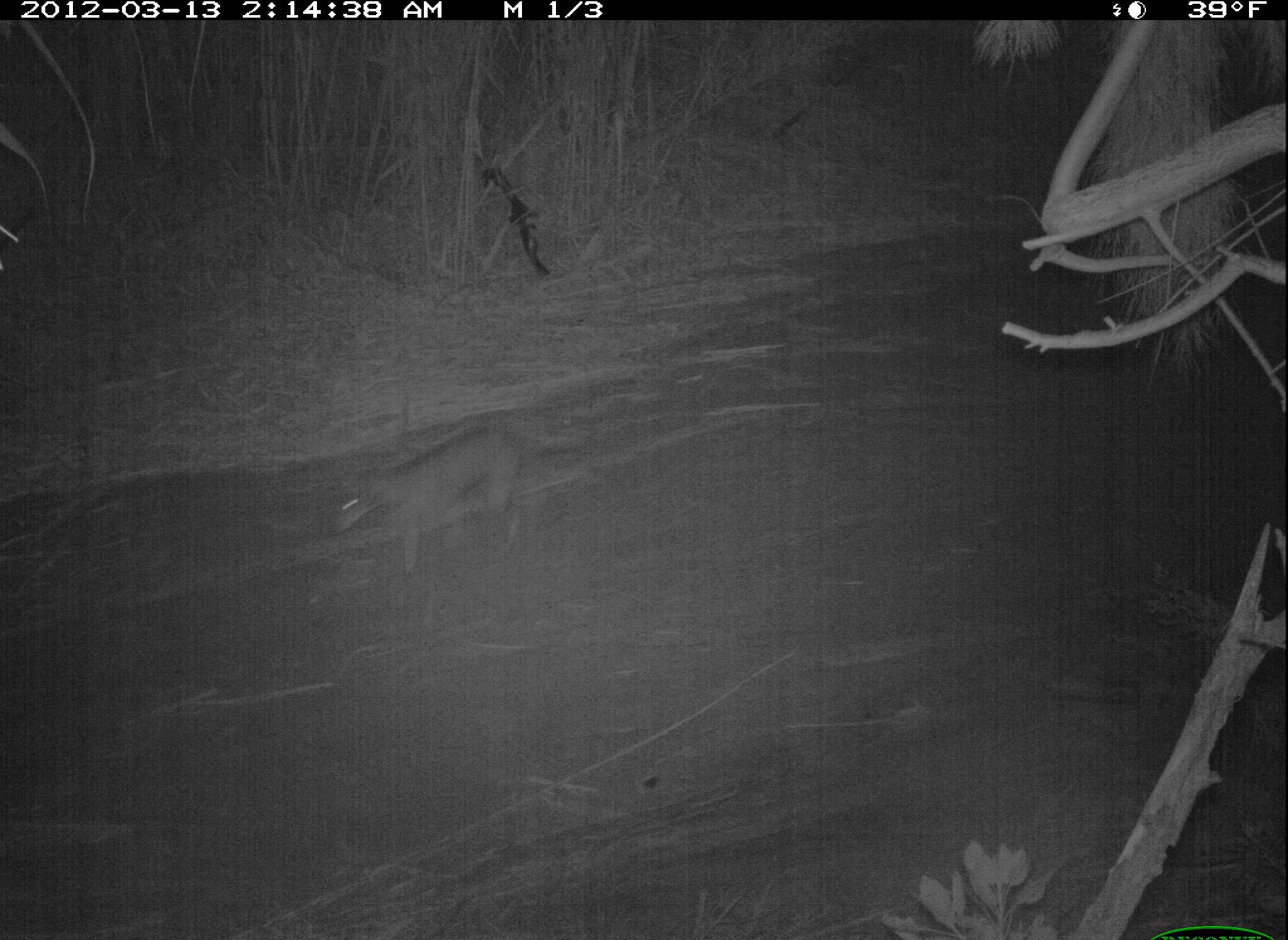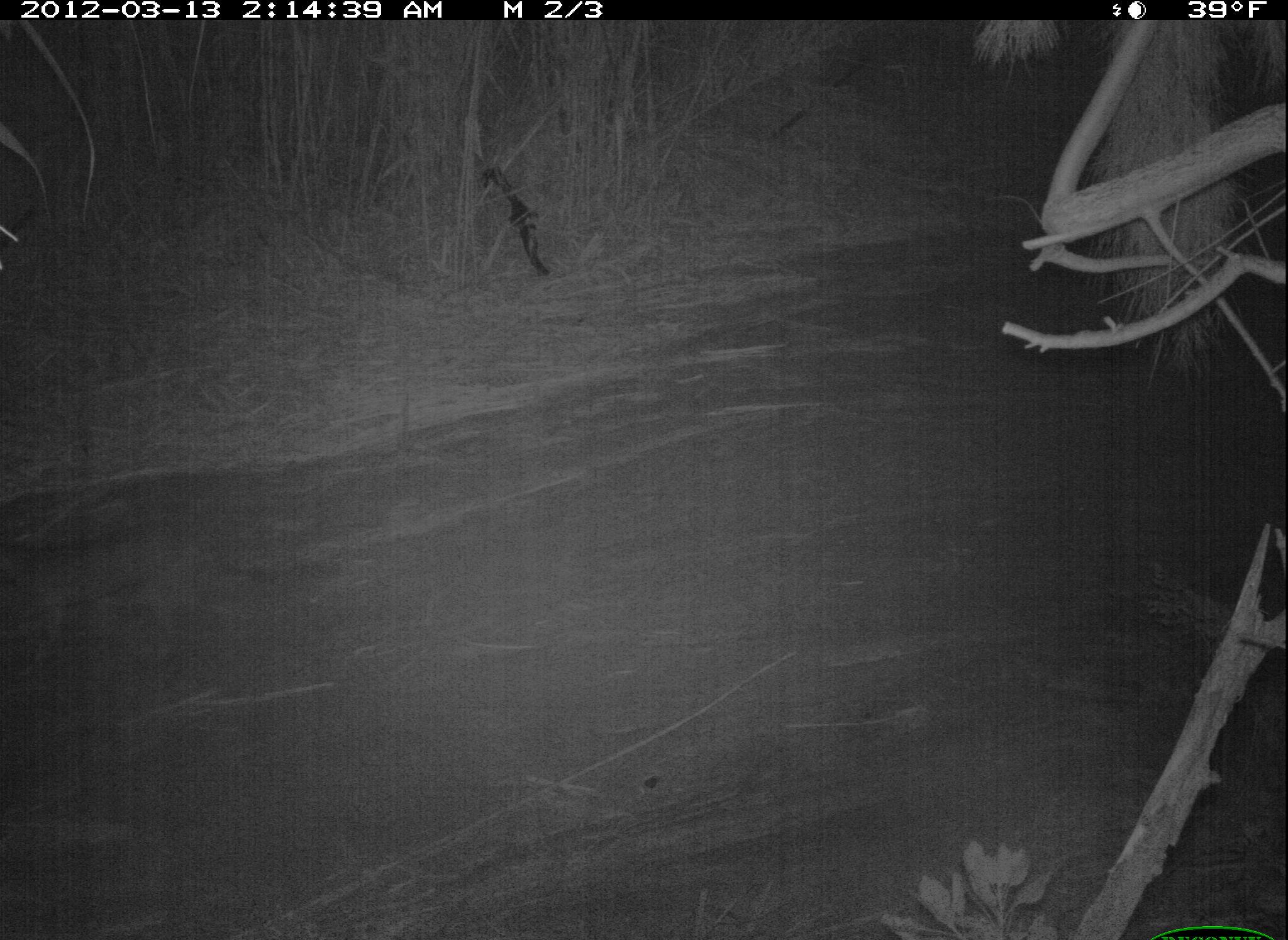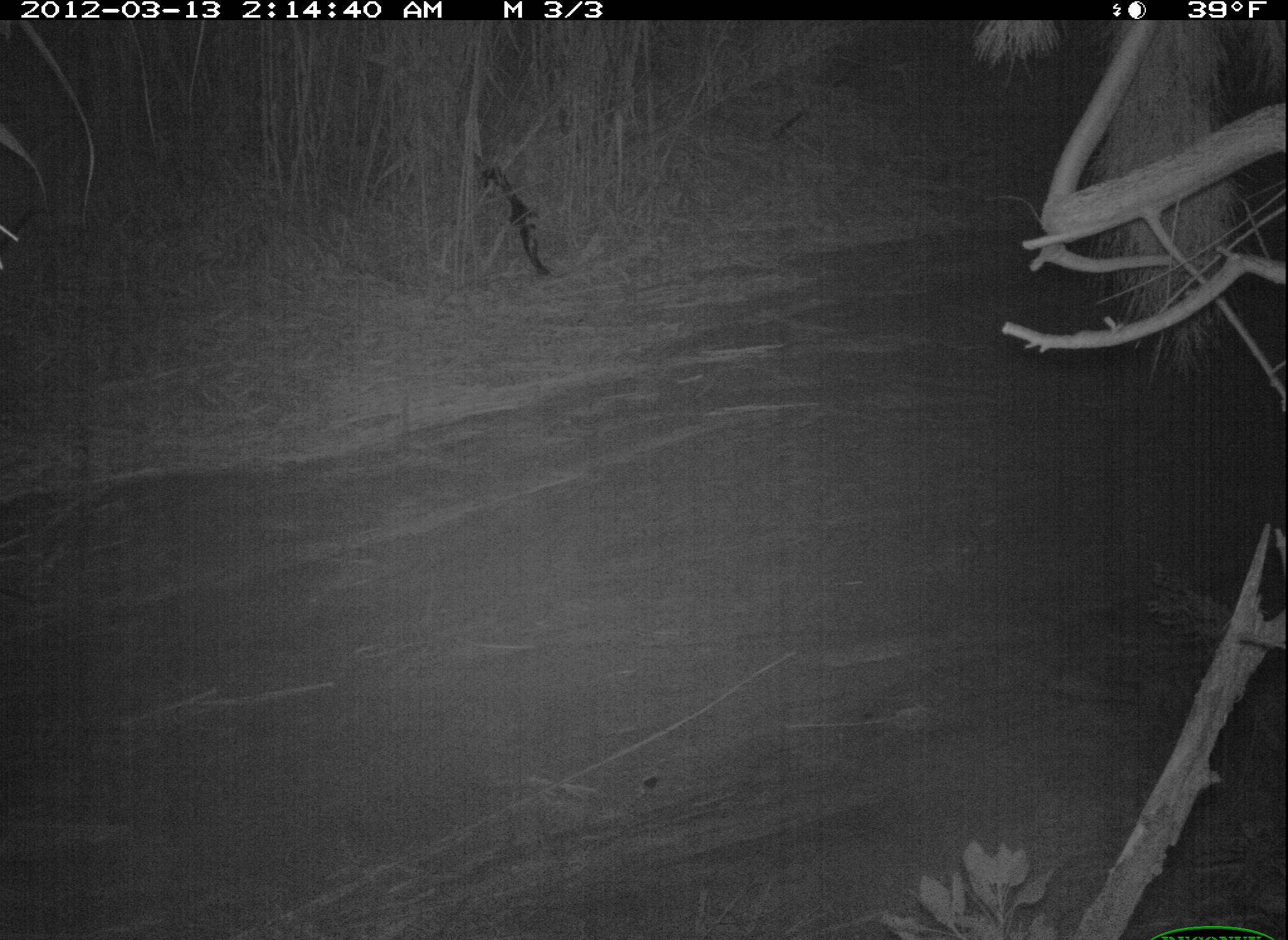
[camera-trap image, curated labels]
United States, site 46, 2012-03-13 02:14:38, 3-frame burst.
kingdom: Animalia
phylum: Chordata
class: Mammalia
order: Carnivora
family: Canidae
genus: Canis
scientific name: Canis latrans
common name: coyote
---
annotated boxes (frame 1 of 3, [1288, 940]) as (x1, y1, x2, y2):
coyote: (332, 424, 604, 591)